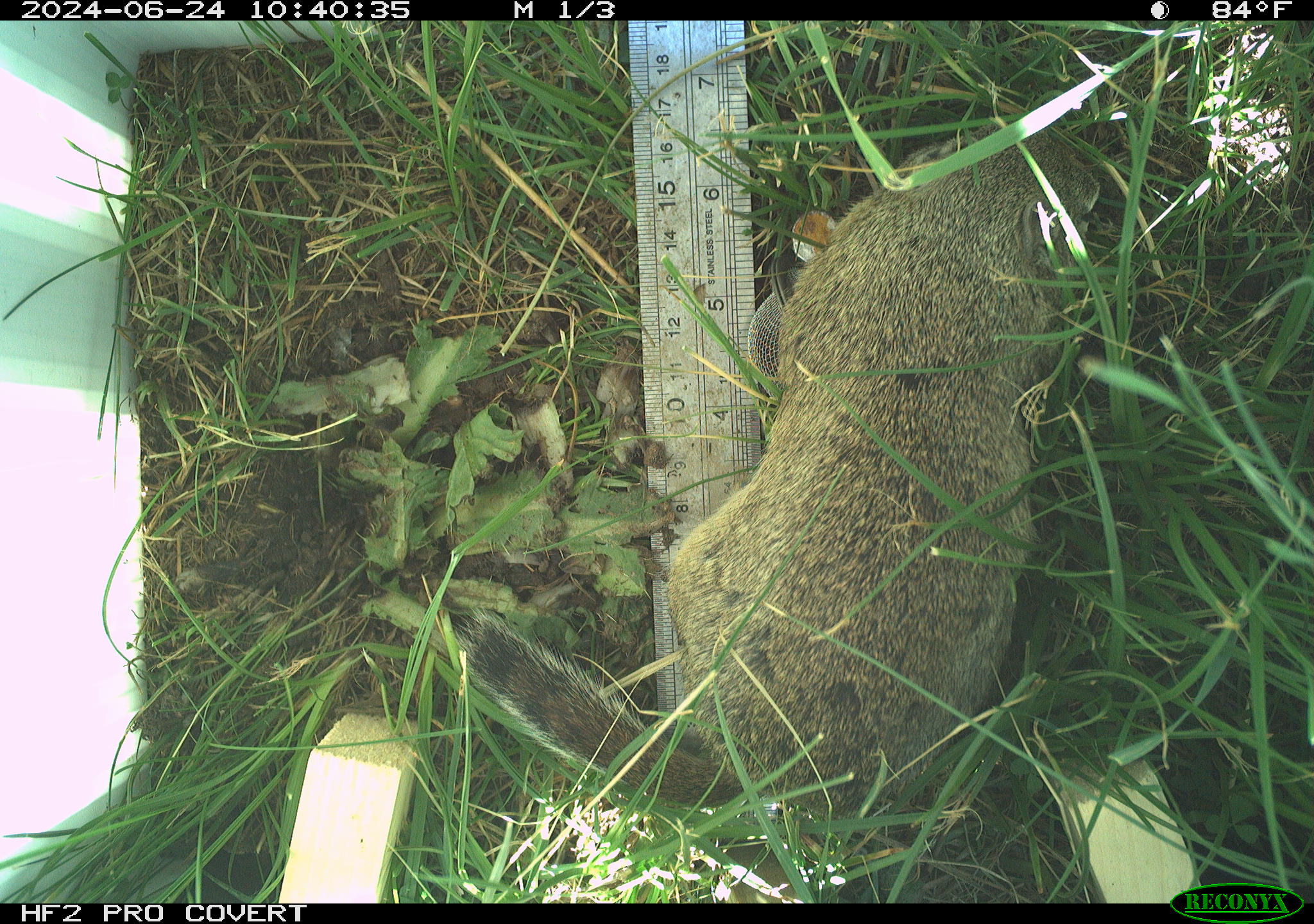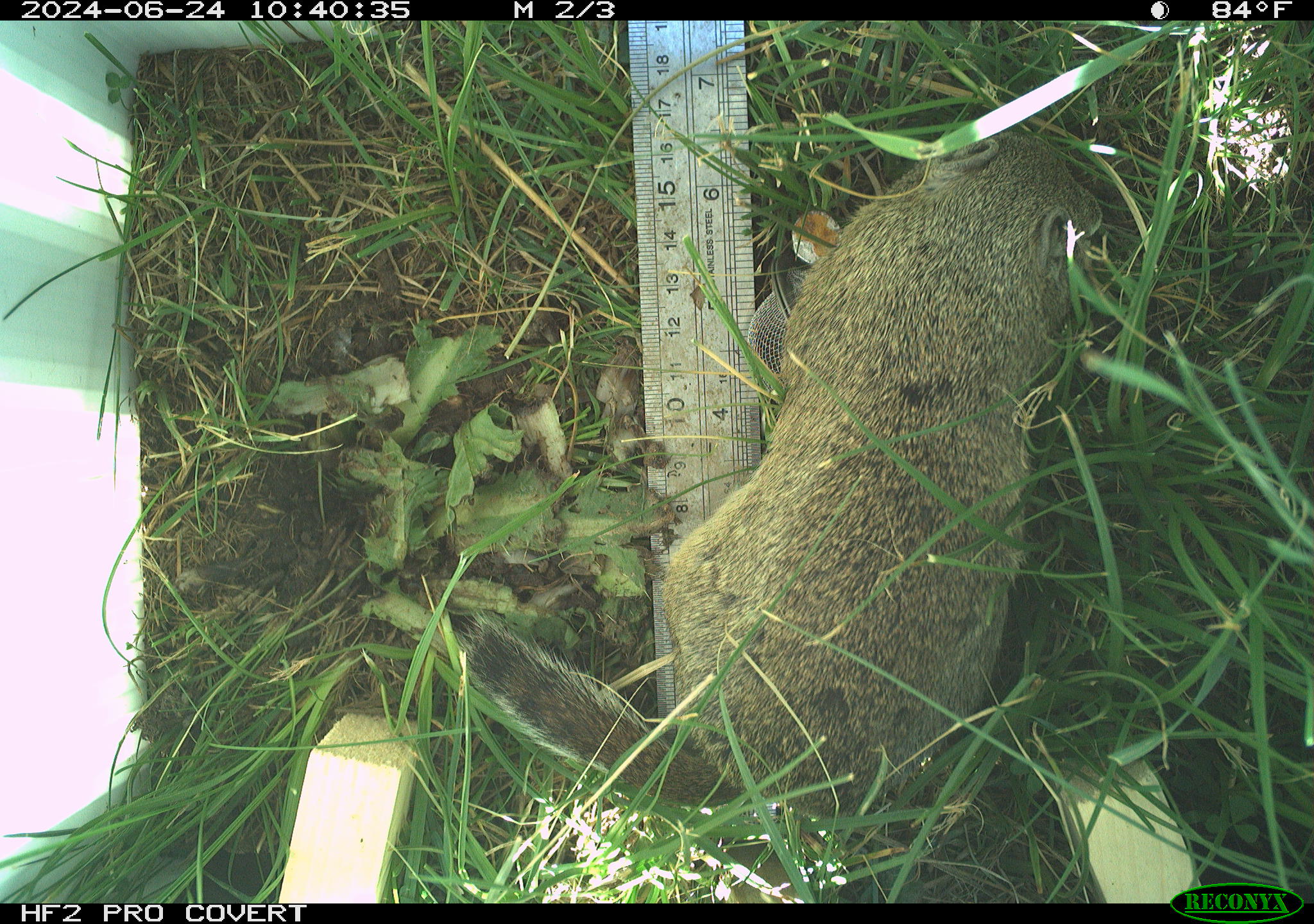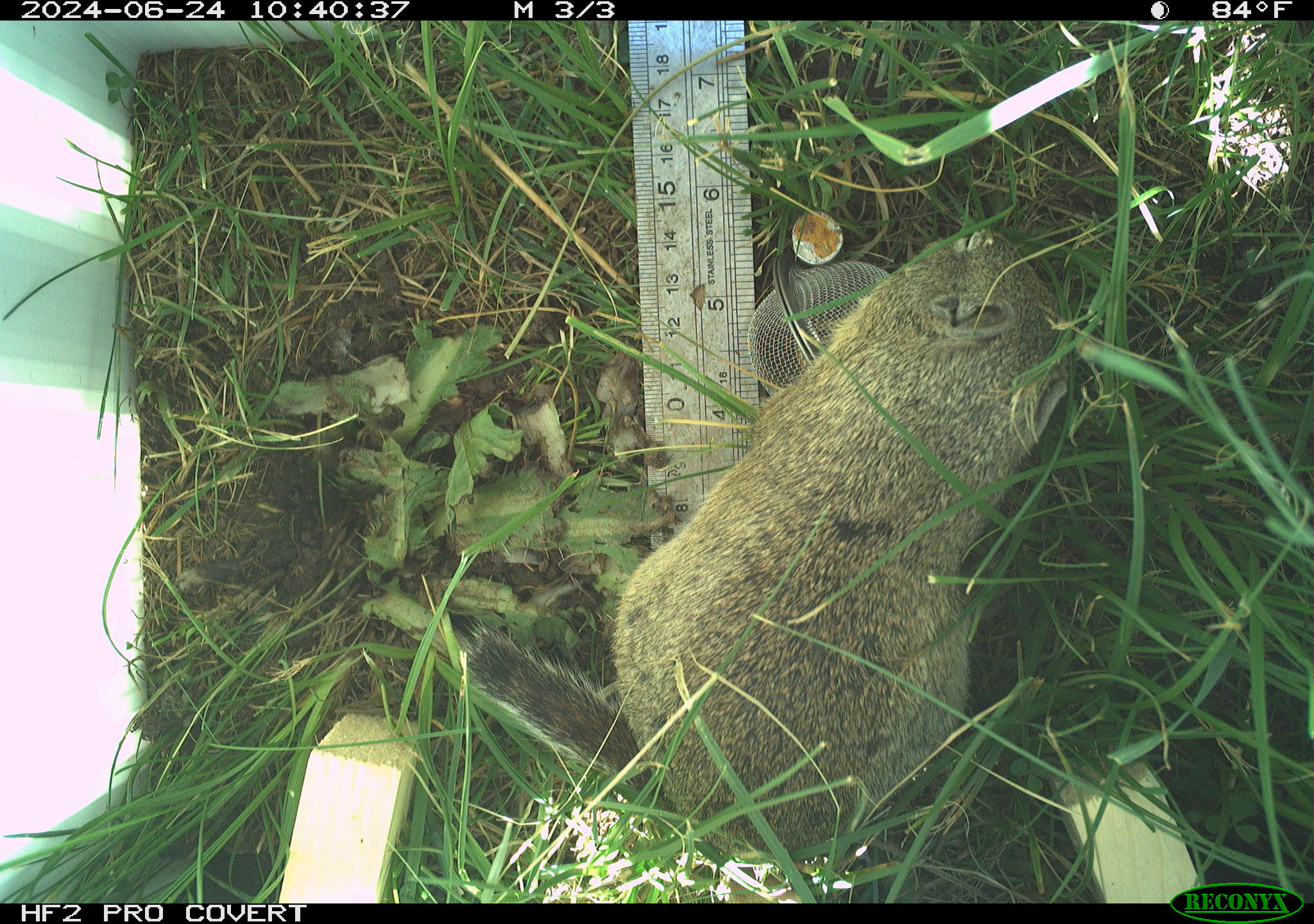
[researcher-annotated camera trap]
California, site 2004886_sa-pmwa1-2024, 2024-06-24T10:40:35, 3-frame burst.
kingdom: Animalia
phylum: Chordata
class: Mammalia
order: Rodentia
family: Sciuridae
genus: Urocitellus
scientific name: Urocitellus beldingi beldingi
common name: belding's ground squirrel